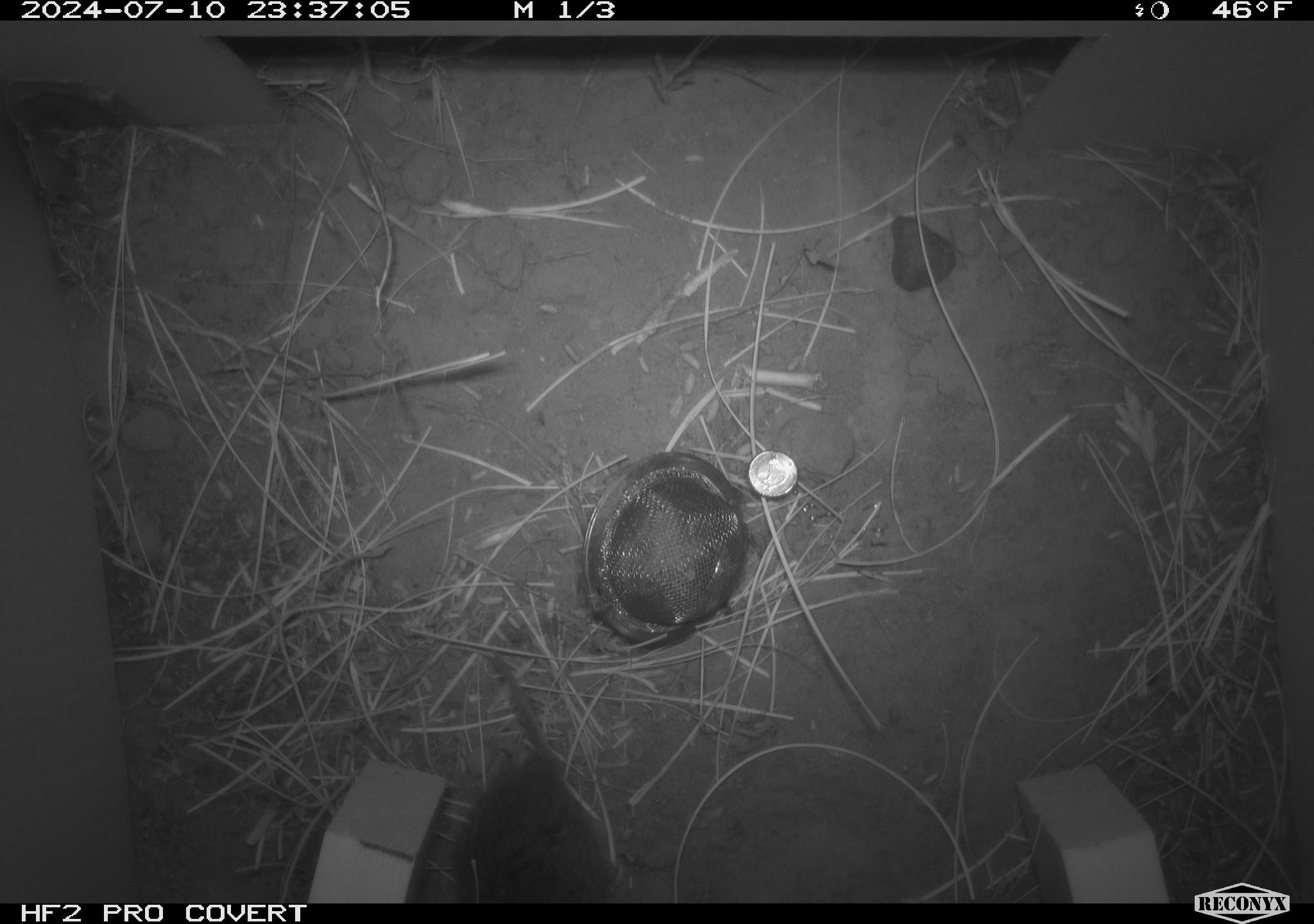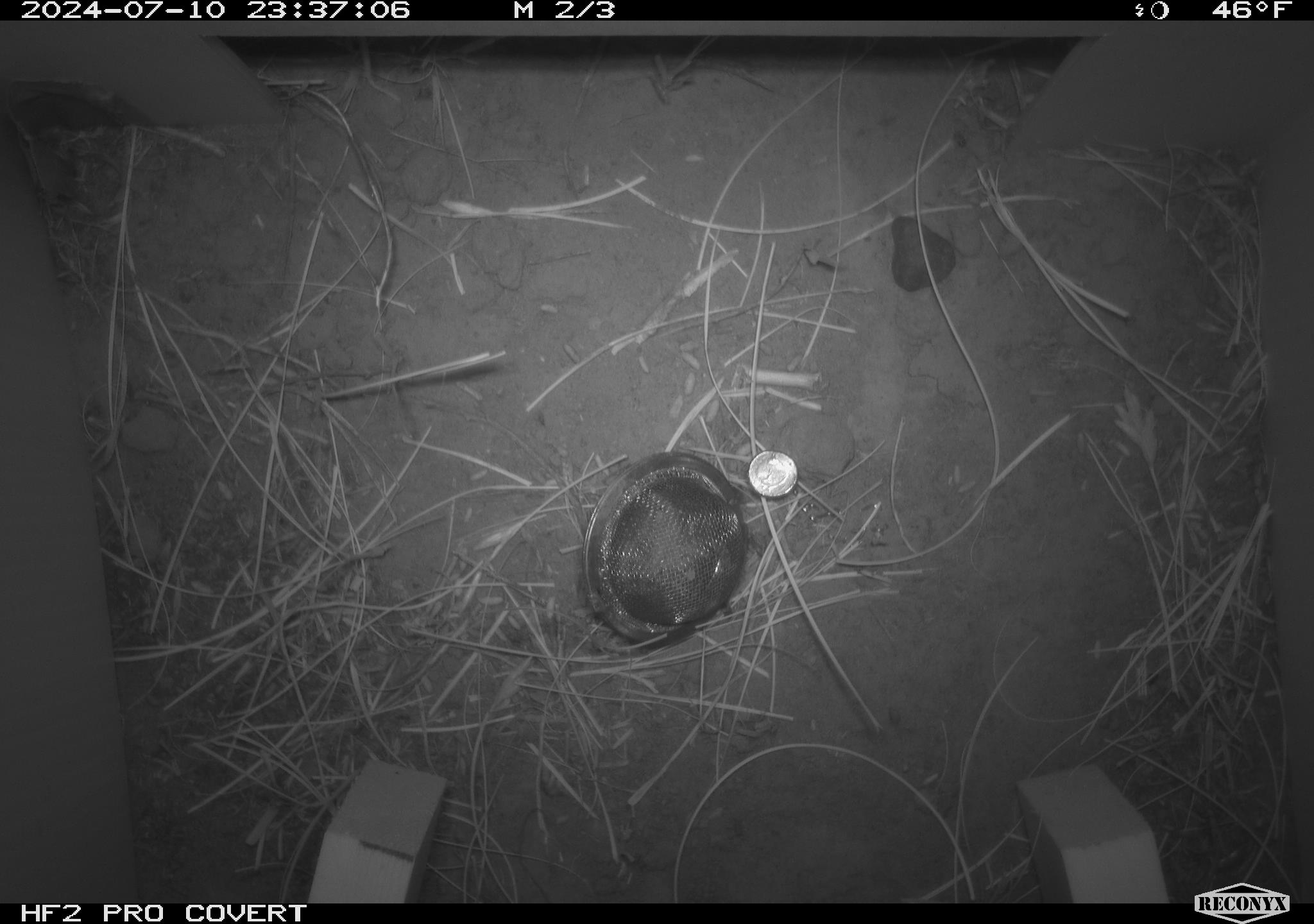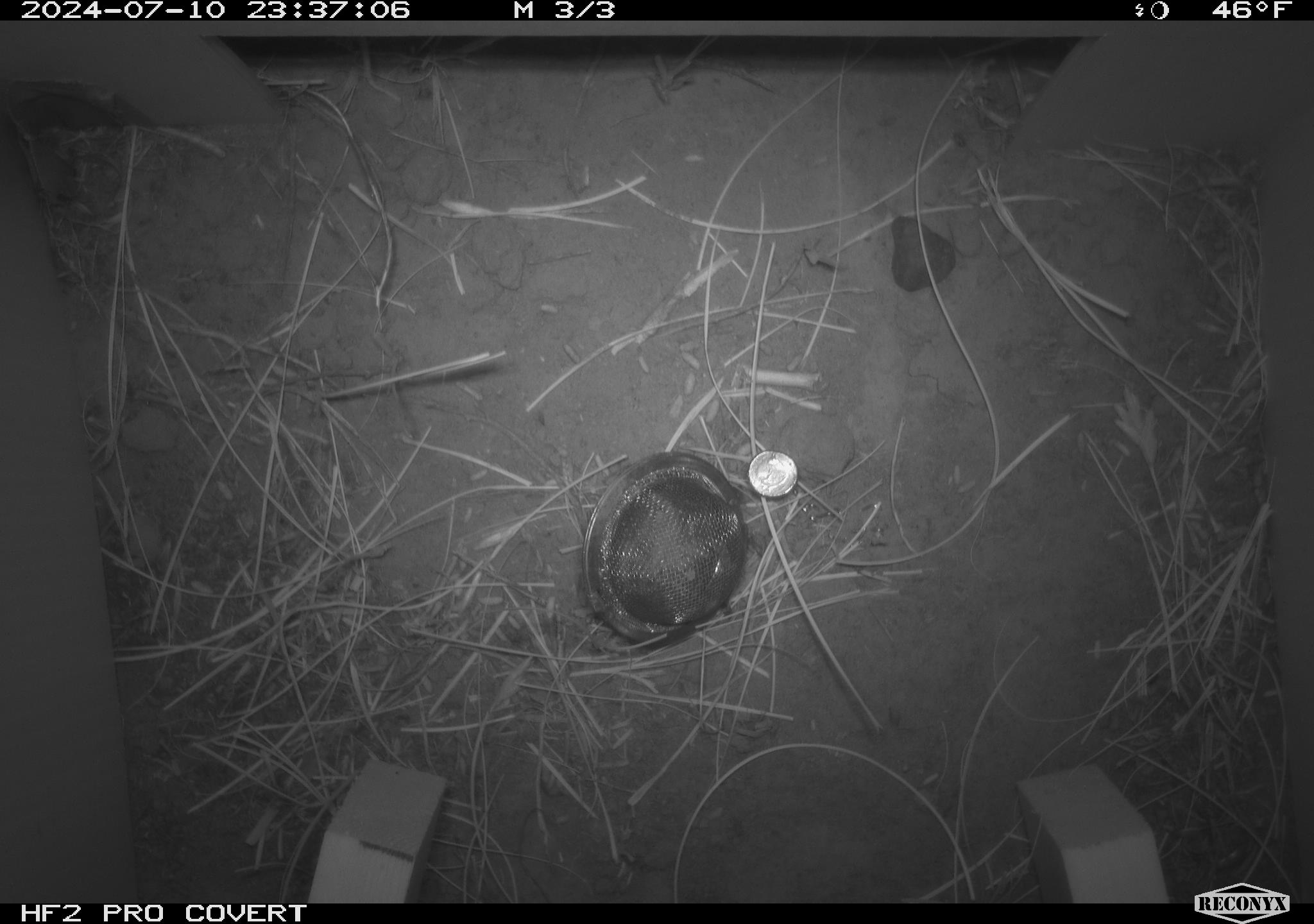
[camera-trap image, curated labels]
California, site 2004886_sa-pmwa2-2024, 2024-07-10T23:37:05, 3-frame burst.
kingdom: Animalia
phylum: Chordata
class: Mammalia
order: Rodentia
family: Cricetidae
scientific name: Arvicolinae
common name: voles, lemmings, and muskrats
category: arvicolinae subfamily